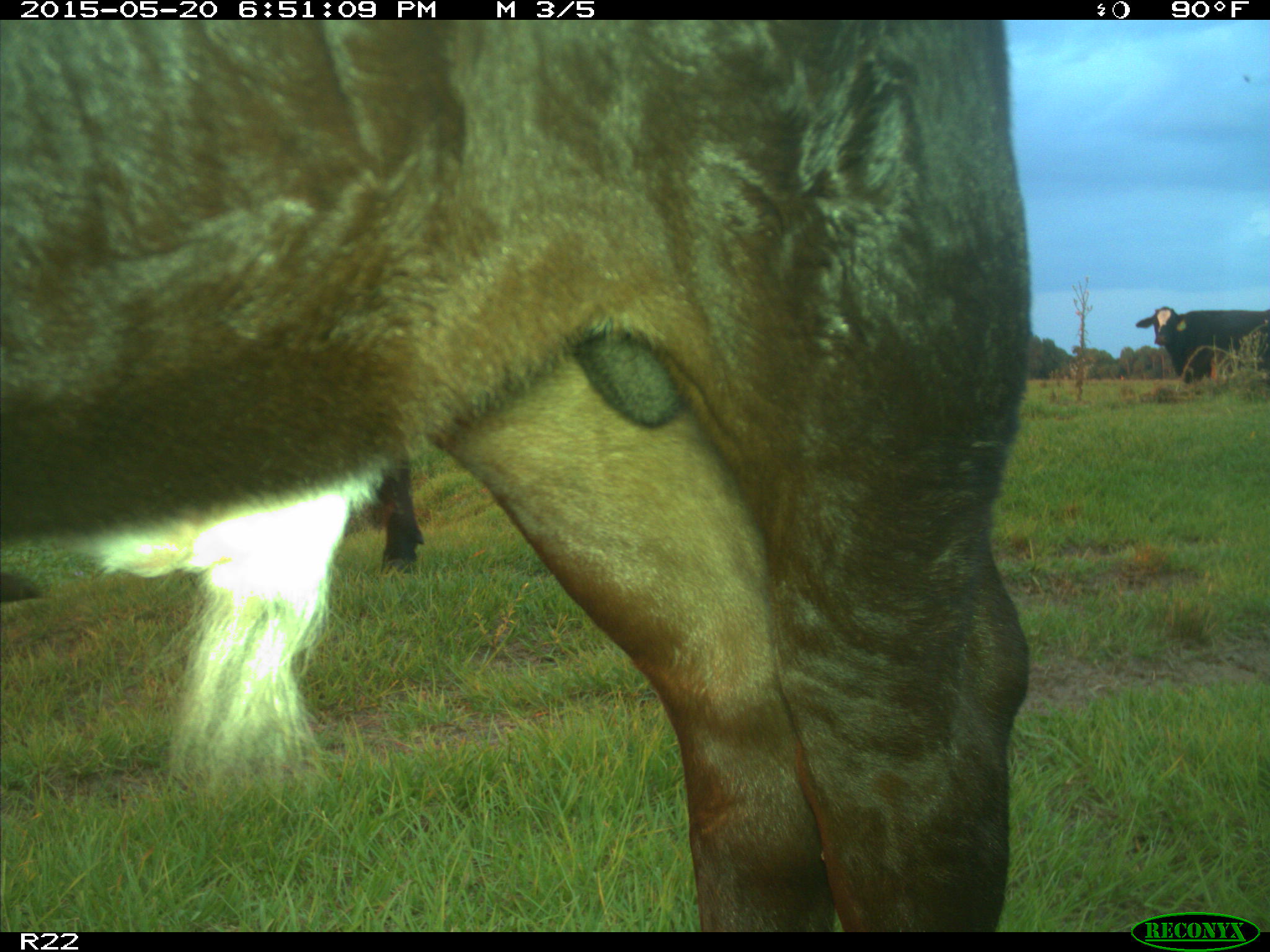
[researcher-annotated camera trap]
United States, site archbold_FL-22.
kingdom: Animalia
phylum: Chordata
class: Mammalia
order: Artiodactyla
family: Bovidae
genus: Bos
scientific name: Bos taurus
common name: domestic cow